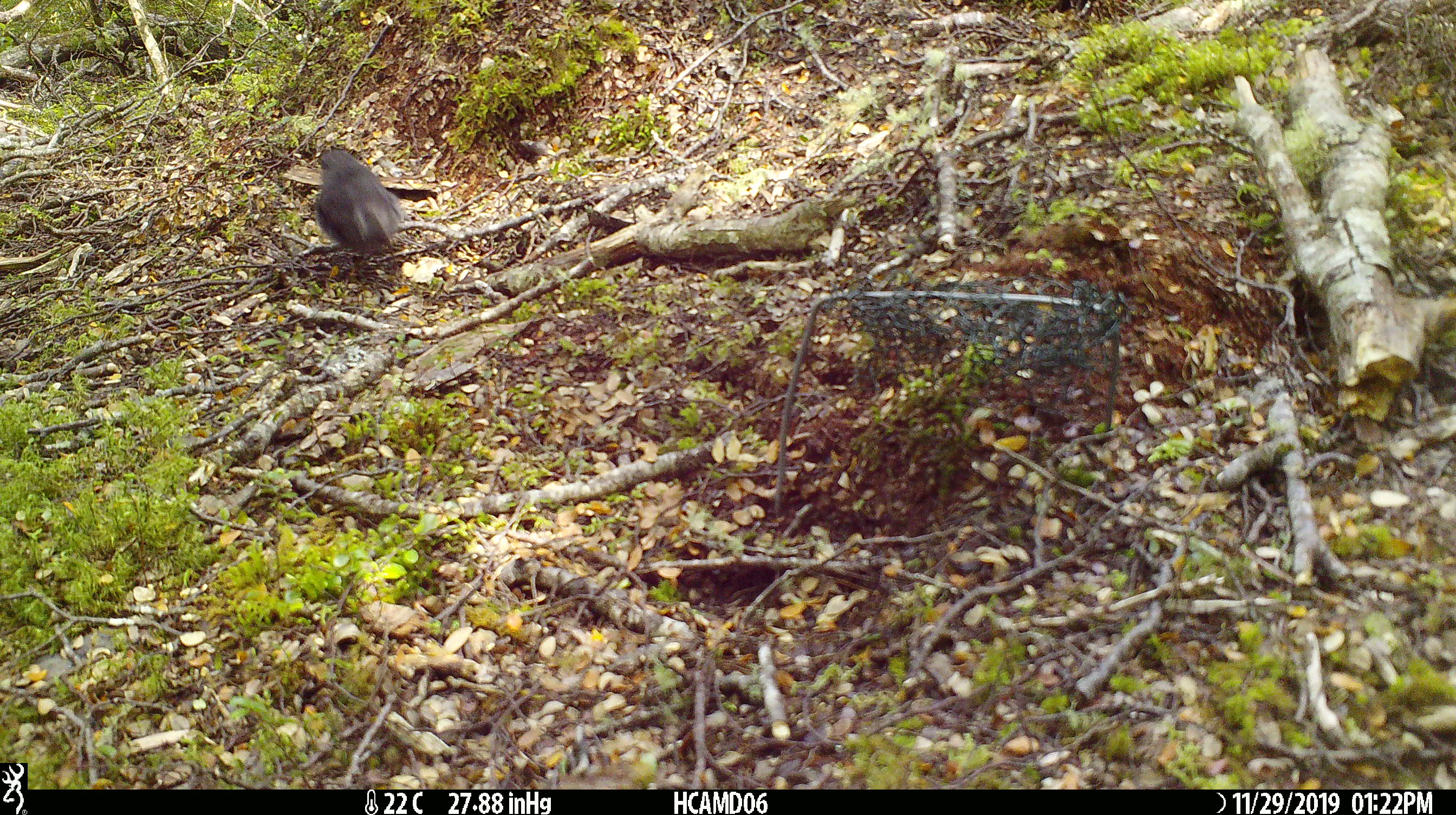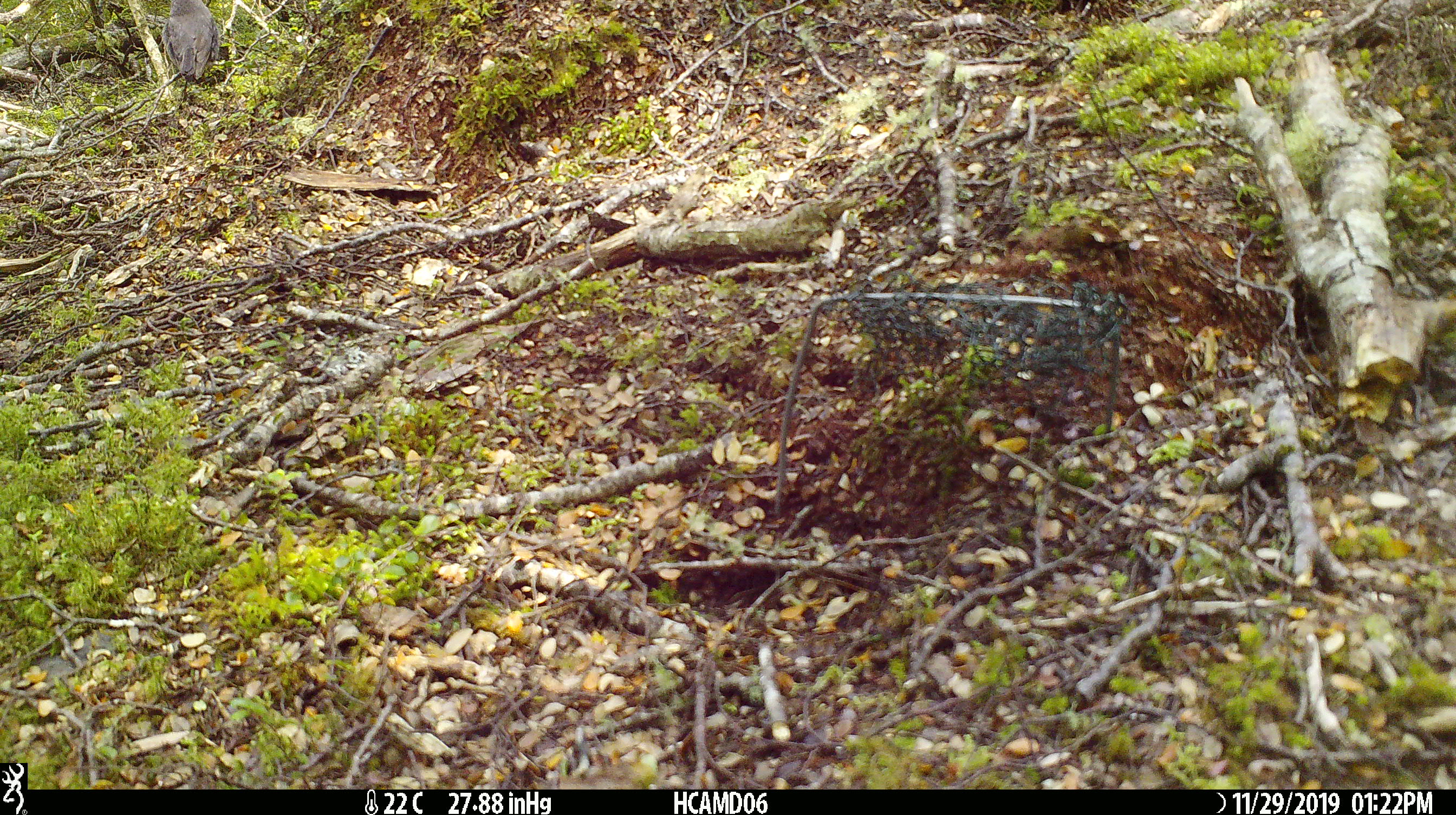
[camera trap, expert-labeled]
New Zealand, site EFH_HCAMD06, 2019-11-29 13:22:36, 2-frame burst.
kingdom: Animalia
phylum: Chordata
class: Aves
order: Passeriformes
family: Petroicidae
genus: Petroica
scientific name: Petroica australis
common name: new zealand robin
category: robin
Robin (new zealand robin) (Petroica australis).